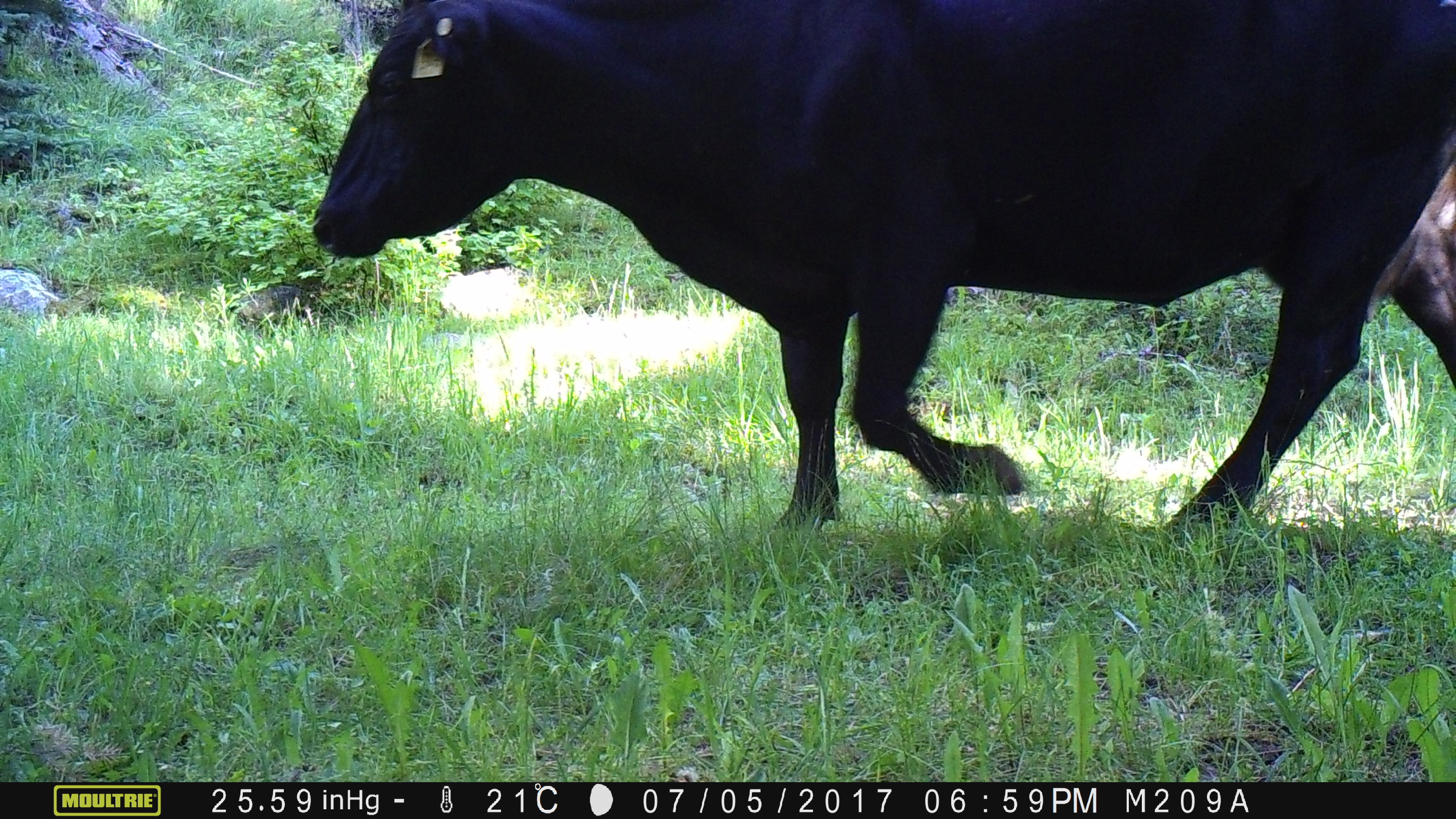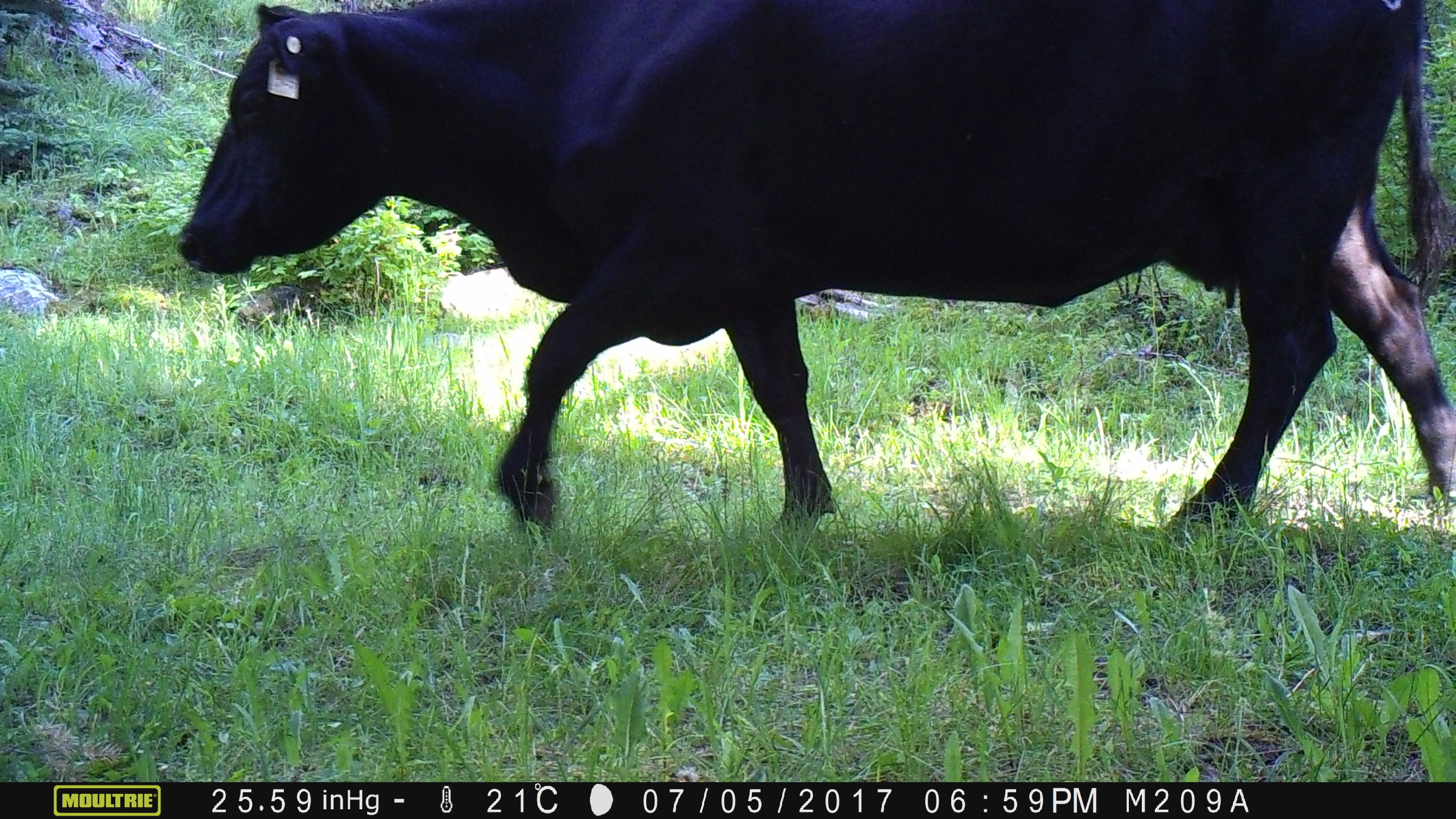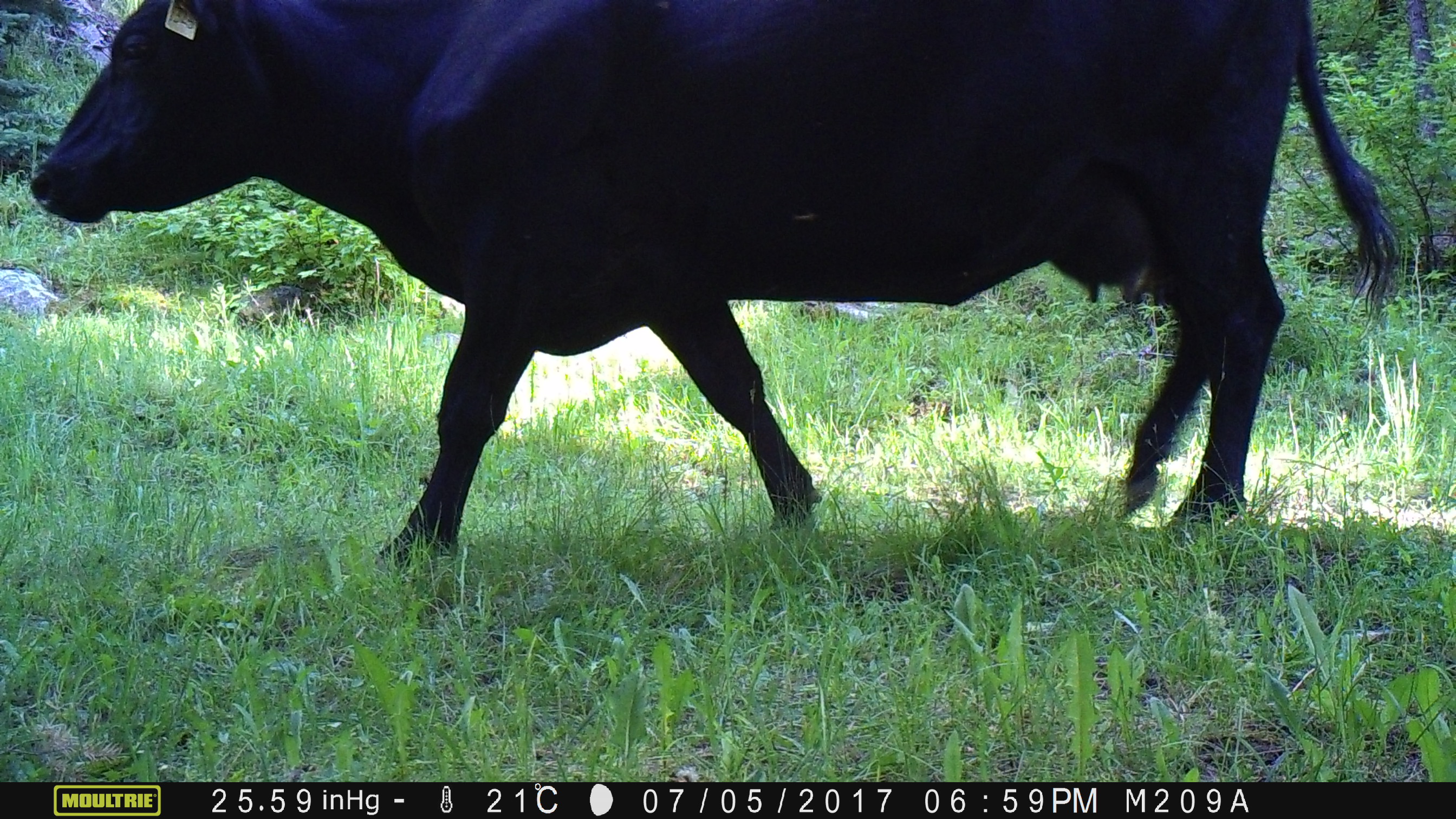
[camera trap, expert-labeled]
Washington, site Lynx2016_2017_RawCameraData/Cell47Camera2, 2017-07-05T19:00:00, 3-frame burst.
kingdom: Animalia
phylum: Chordata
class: Mammalia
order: Artiodactyla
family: Bovidae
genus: Bos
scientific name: Bos taurus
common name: domestic cattle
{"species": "domestic cattle (Bos taurus)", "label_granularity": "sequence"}